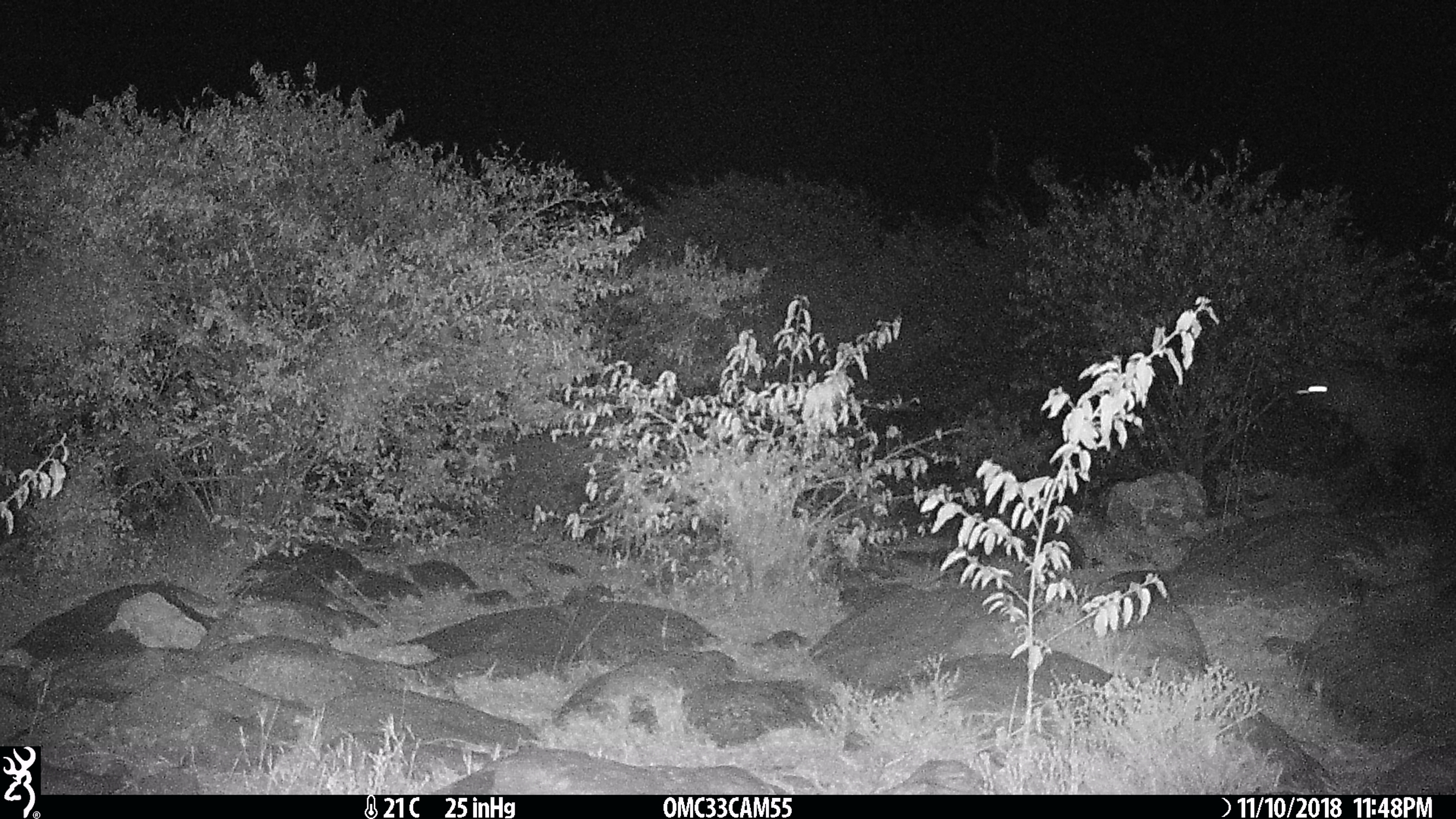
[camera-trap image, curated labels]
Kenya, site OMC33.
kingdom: Animalia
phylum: Chordata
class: Mammalia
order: Carnivora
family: Hyaenidae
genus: Crocuta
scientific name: Crocuta crocuta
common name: spotted hyena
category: hyena spotted